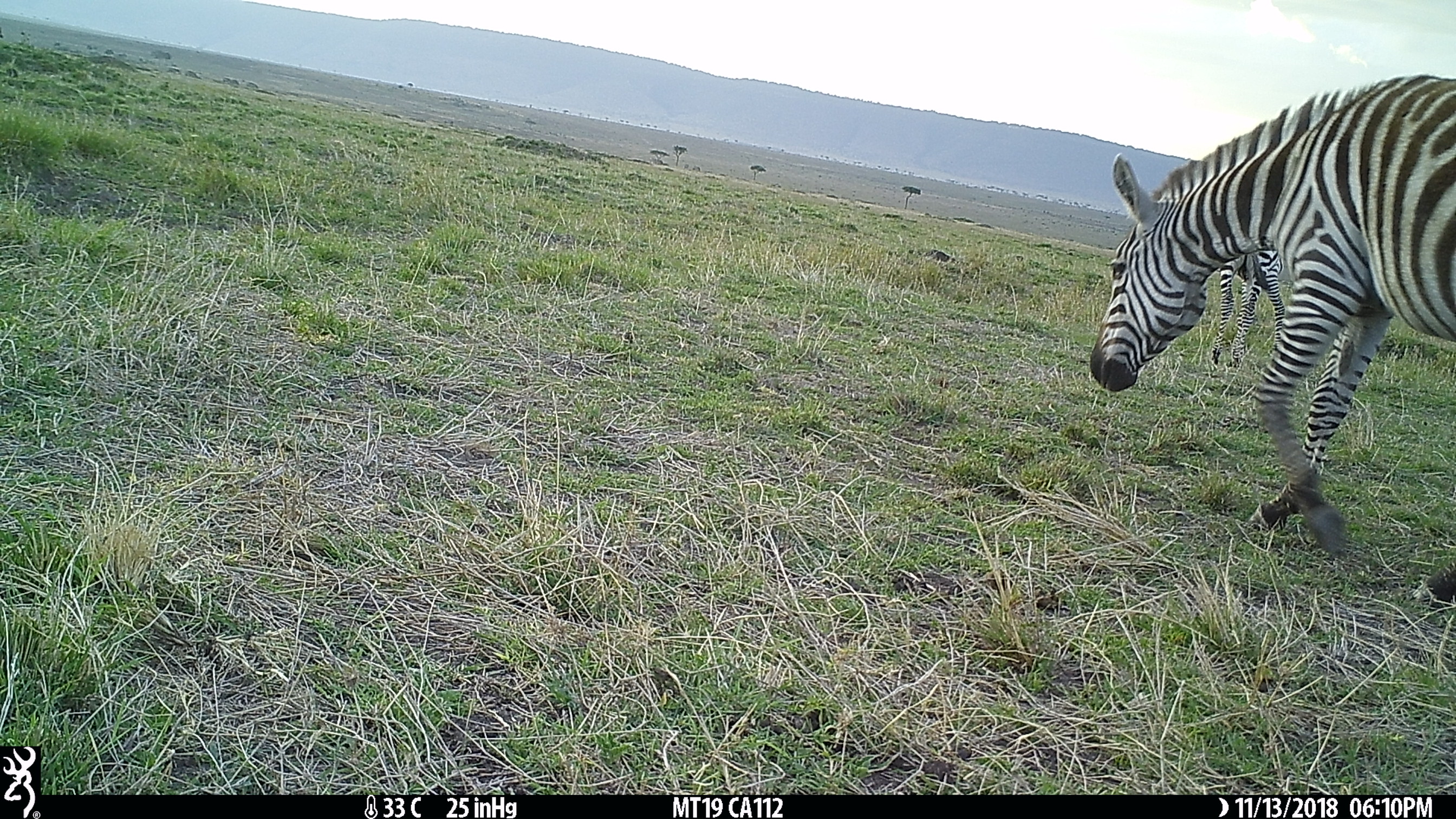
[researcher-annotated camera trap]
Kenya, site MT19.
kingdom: Animalia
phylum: Chordata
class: Mammalia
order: Perissodactyla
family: Equidae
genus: Equus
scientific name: Equus quagga burchellii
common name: burchell's zebra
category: zebra